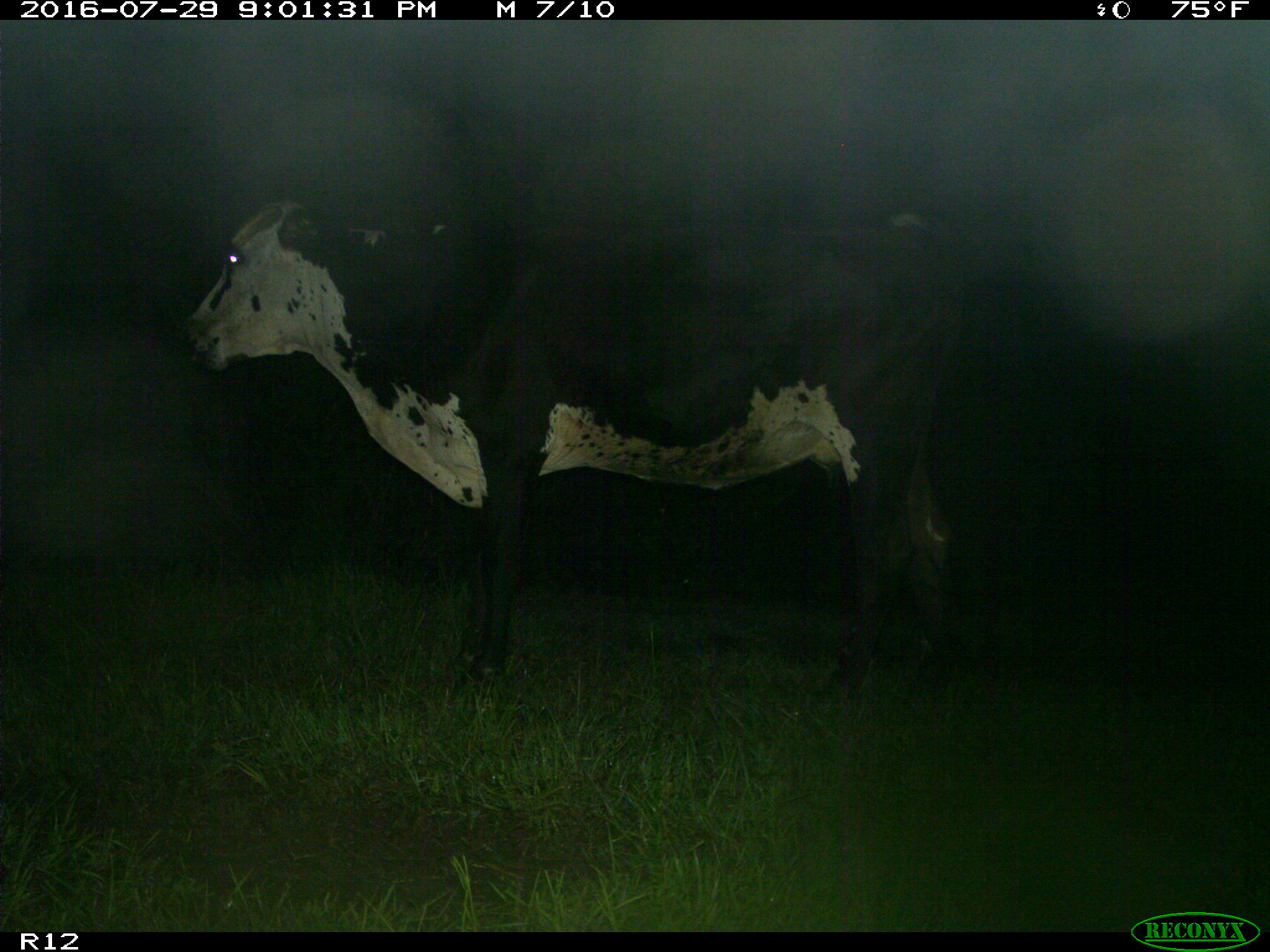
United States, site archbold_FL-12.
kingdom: Animalia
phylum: Chordata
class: Mammalia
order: Artiodactyla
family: Bovidae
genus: Bos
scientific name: Bos taurus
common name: domestic cow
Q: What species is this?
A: Bos taurus (domestic cow).